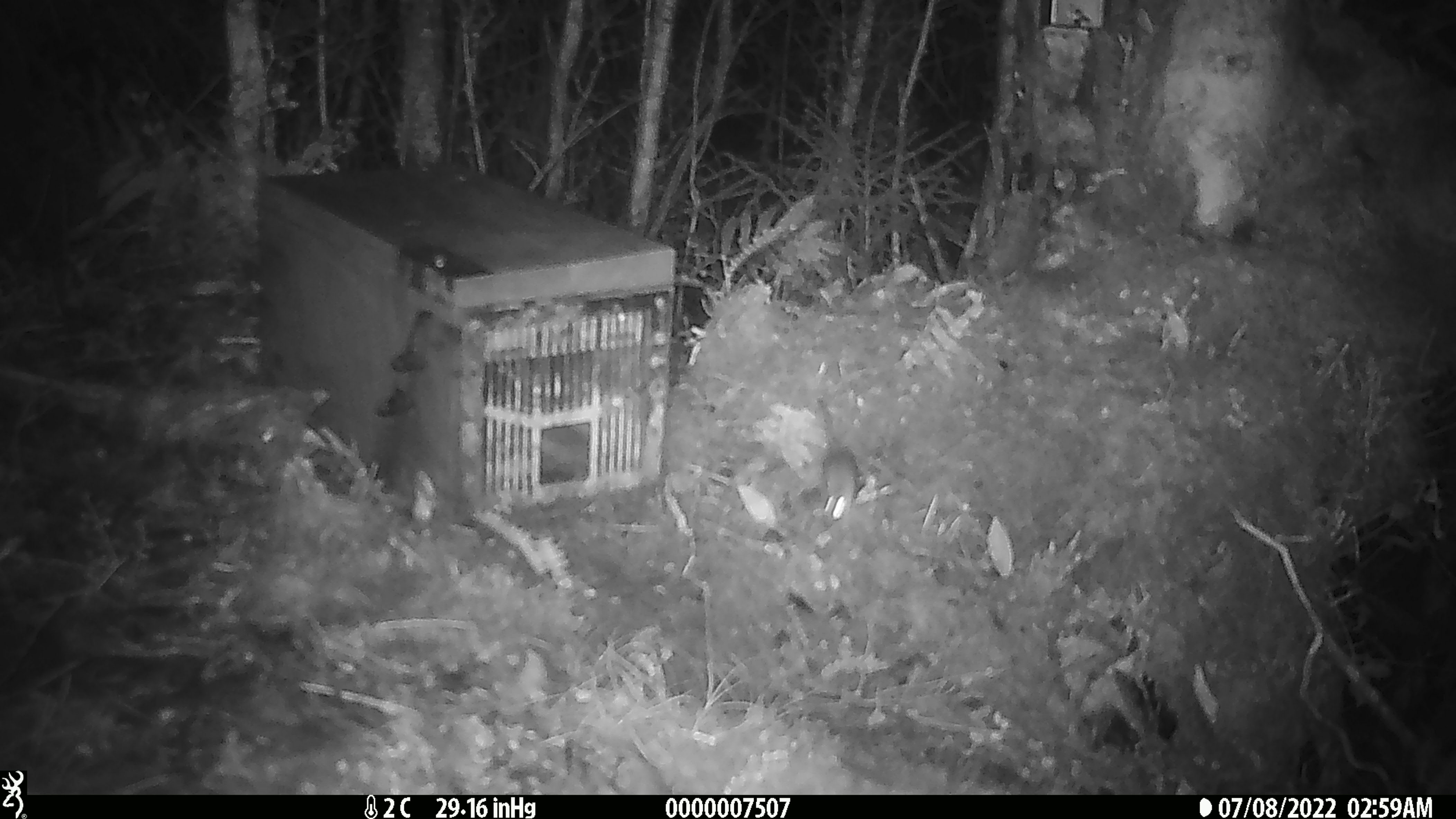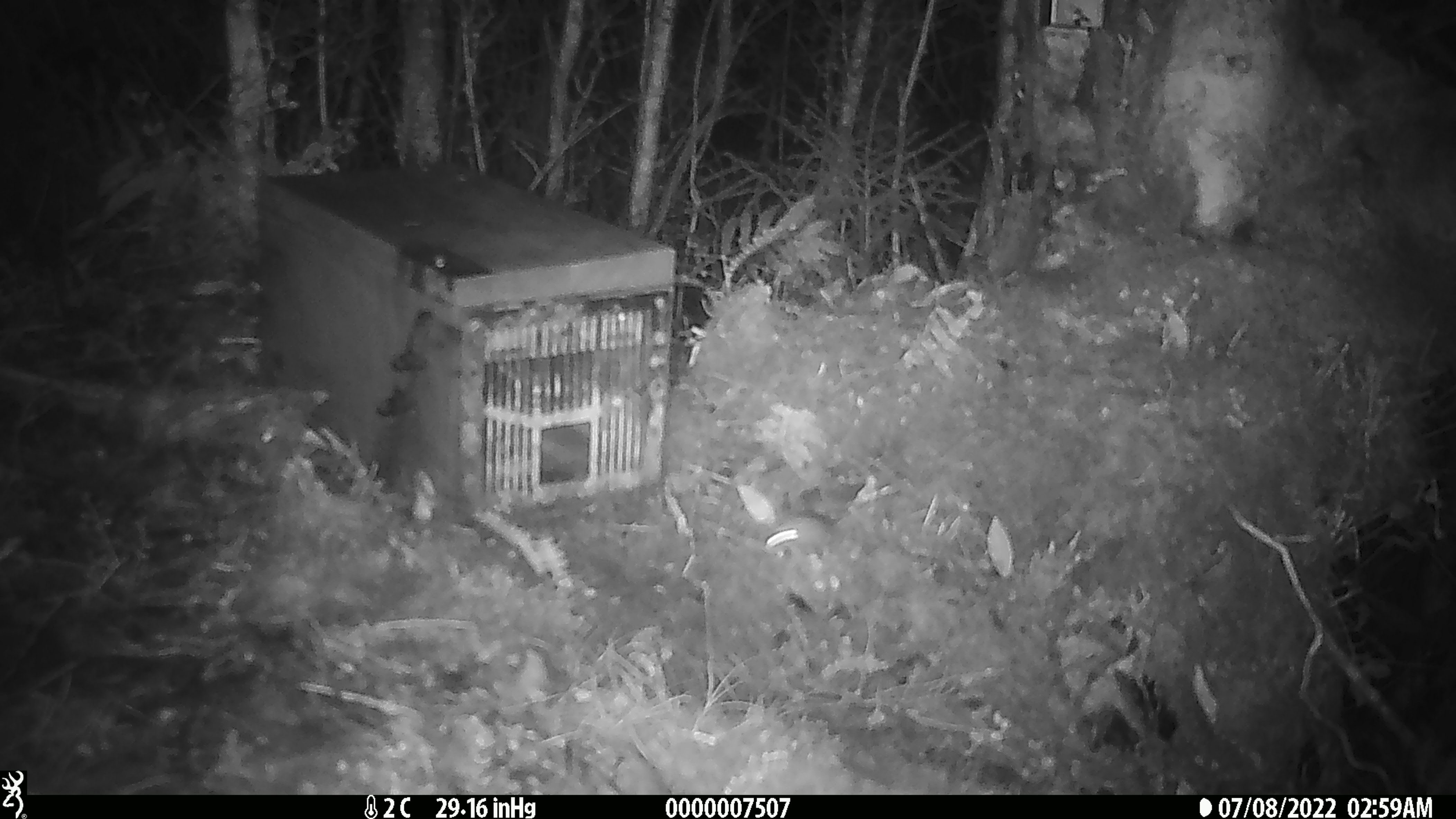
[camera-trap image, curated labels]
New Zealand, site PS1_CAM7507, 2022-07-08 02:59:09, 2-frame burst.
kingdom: Animalia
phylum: Chordata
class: Mammalia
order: Rodentia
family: Muridae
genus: Mus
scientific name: Mus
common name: mouse